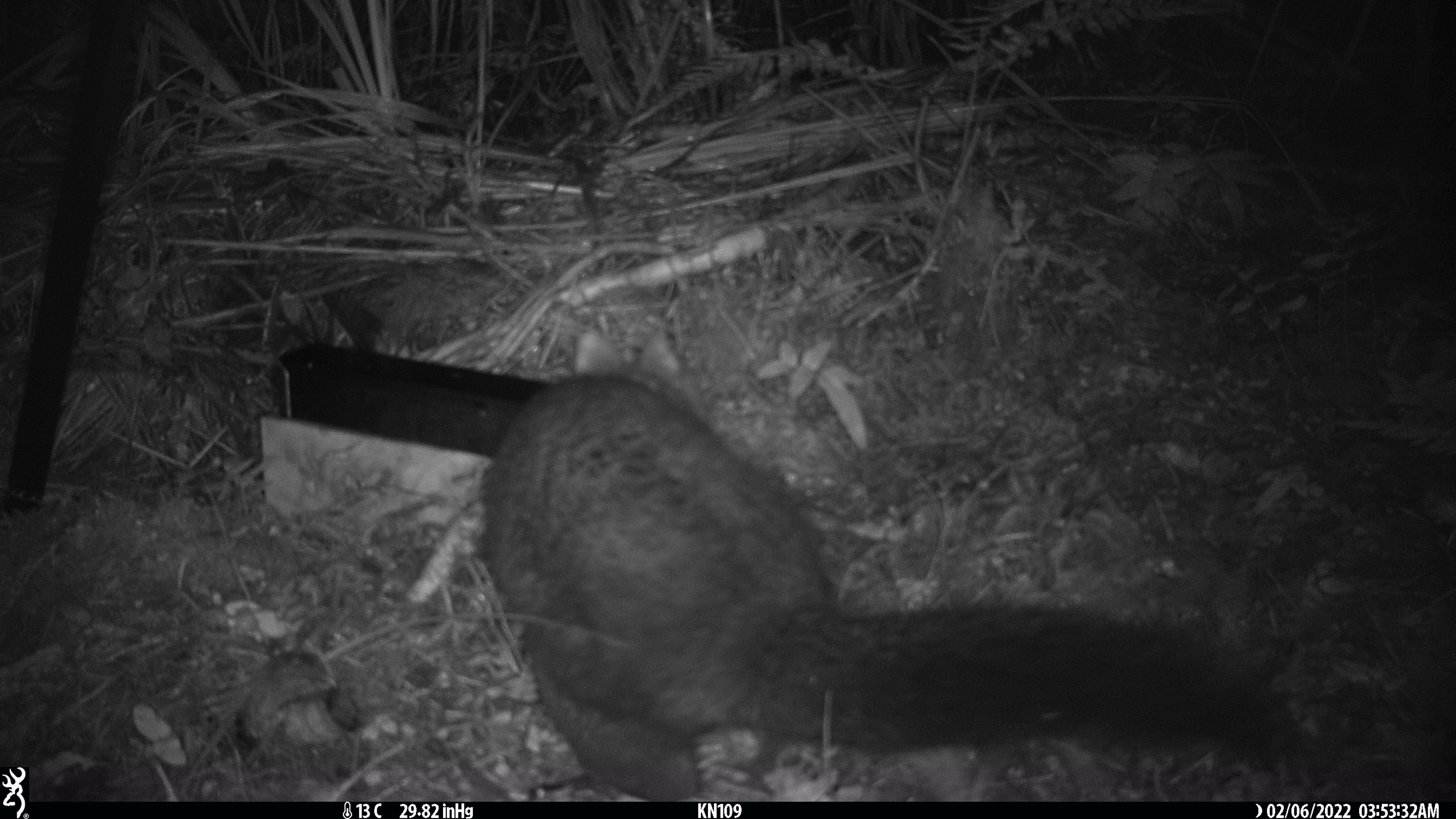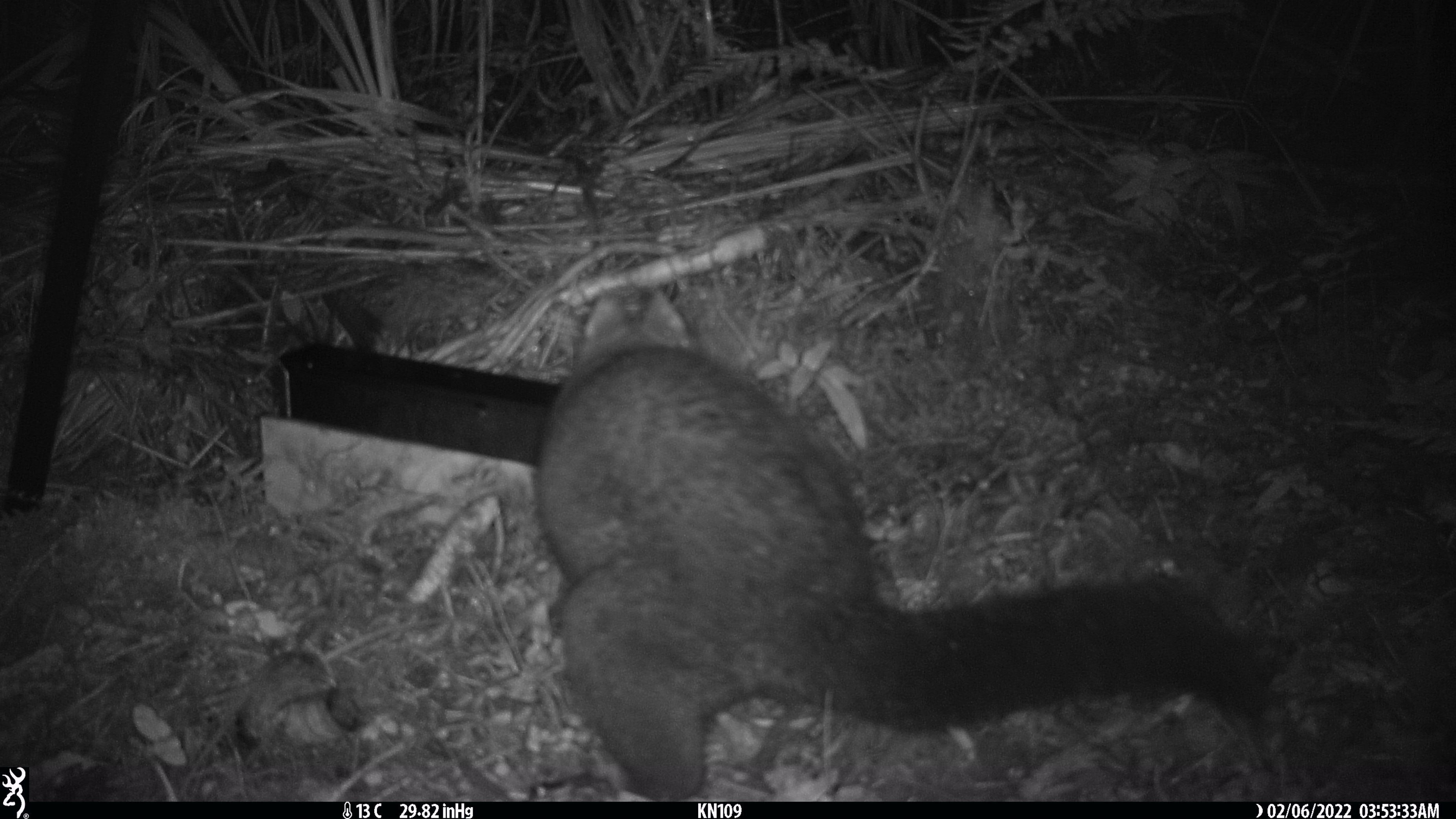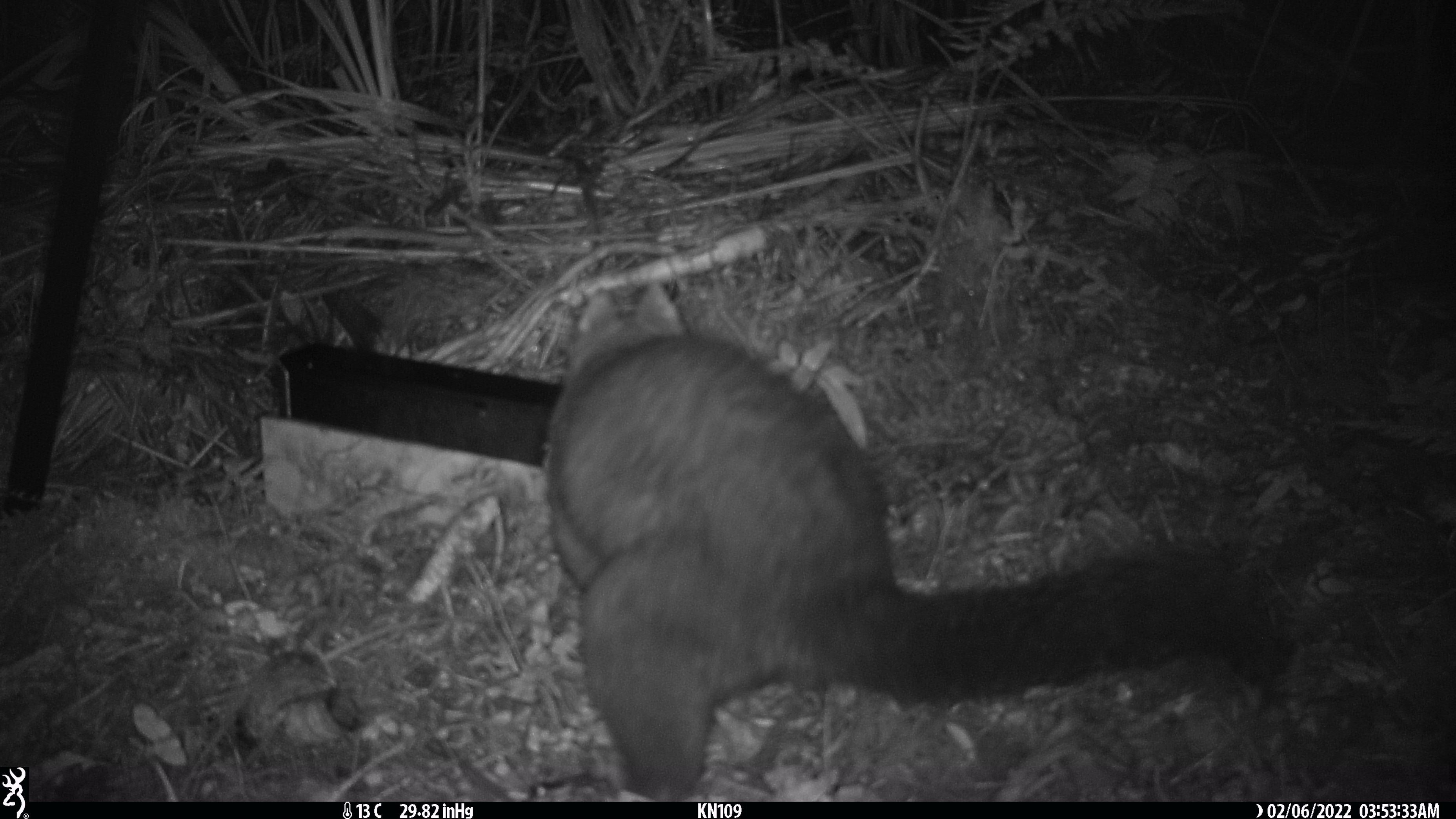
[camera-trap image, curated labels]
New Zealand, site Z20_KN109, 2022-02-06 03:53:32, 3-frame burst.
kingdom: Animalia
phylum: Chordata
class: Mammalia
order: Diprotodontia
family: Phalangeridae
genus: Trichosurus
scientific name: Trichosurus vulpecula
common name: common brushtail possum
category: possum